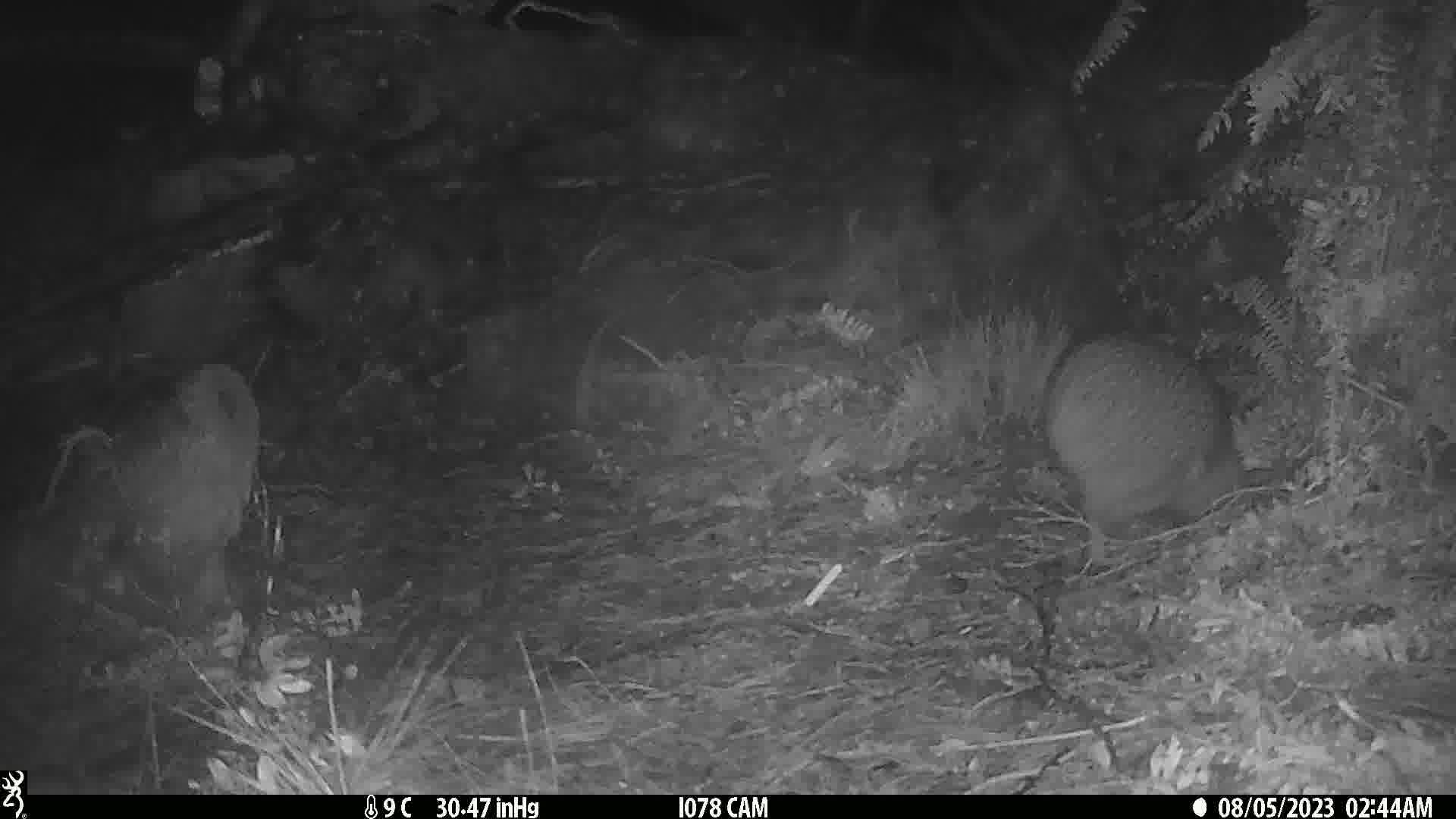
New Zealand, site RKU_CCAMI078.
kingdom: Animalia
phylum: Chordata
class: Aves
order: Apterygiformes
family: Apterygidae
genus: Apteryx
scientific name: Apteryx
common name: kiwi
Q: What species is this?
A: Kiwi (Apteryx).